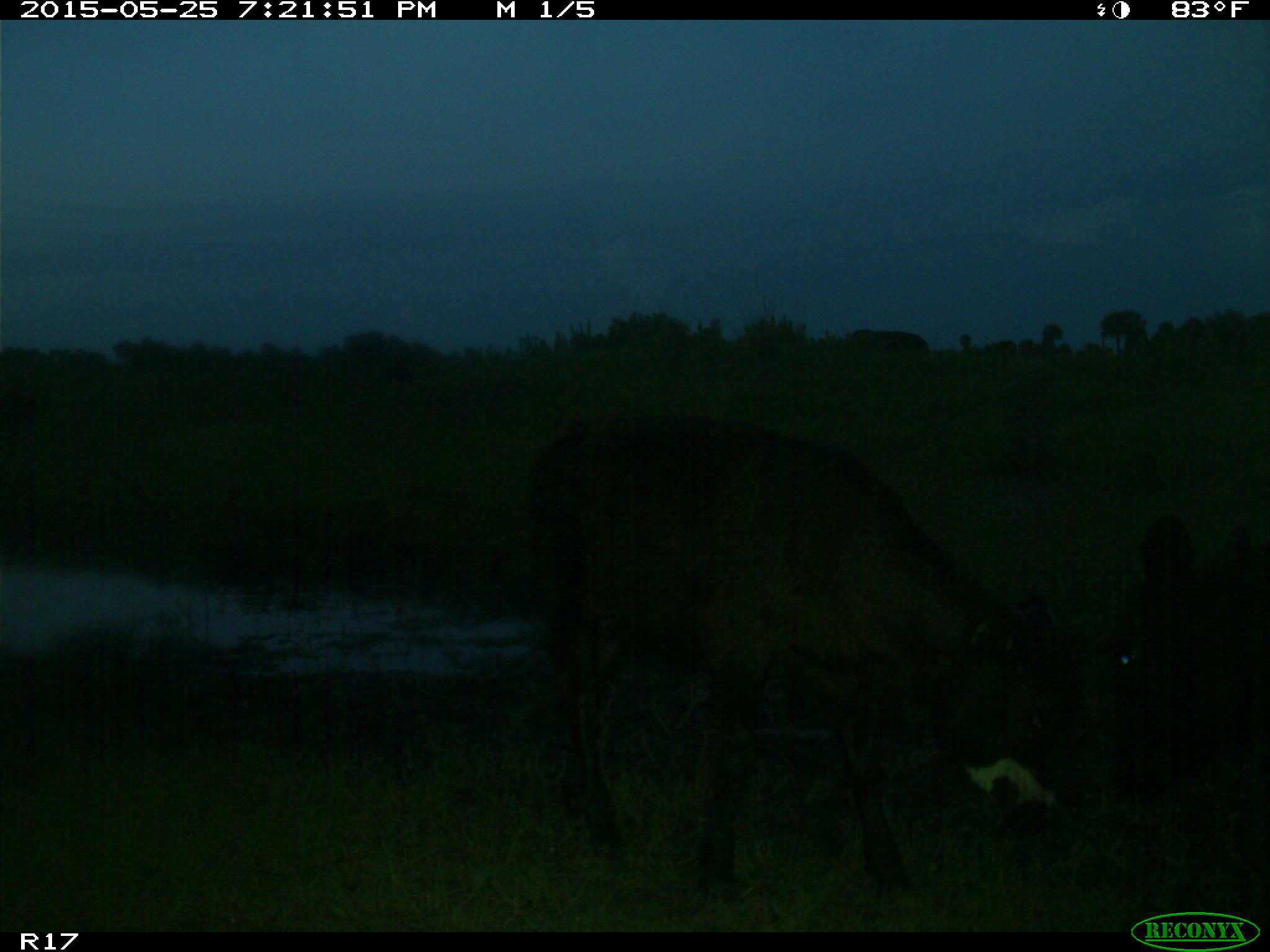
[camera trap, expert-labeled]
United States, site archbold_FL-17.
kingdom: Animalia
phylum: Chordata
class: Mammalia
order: Artiodactyla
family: Bovidae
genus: Bos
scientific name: Bos taurus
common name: domestic cow